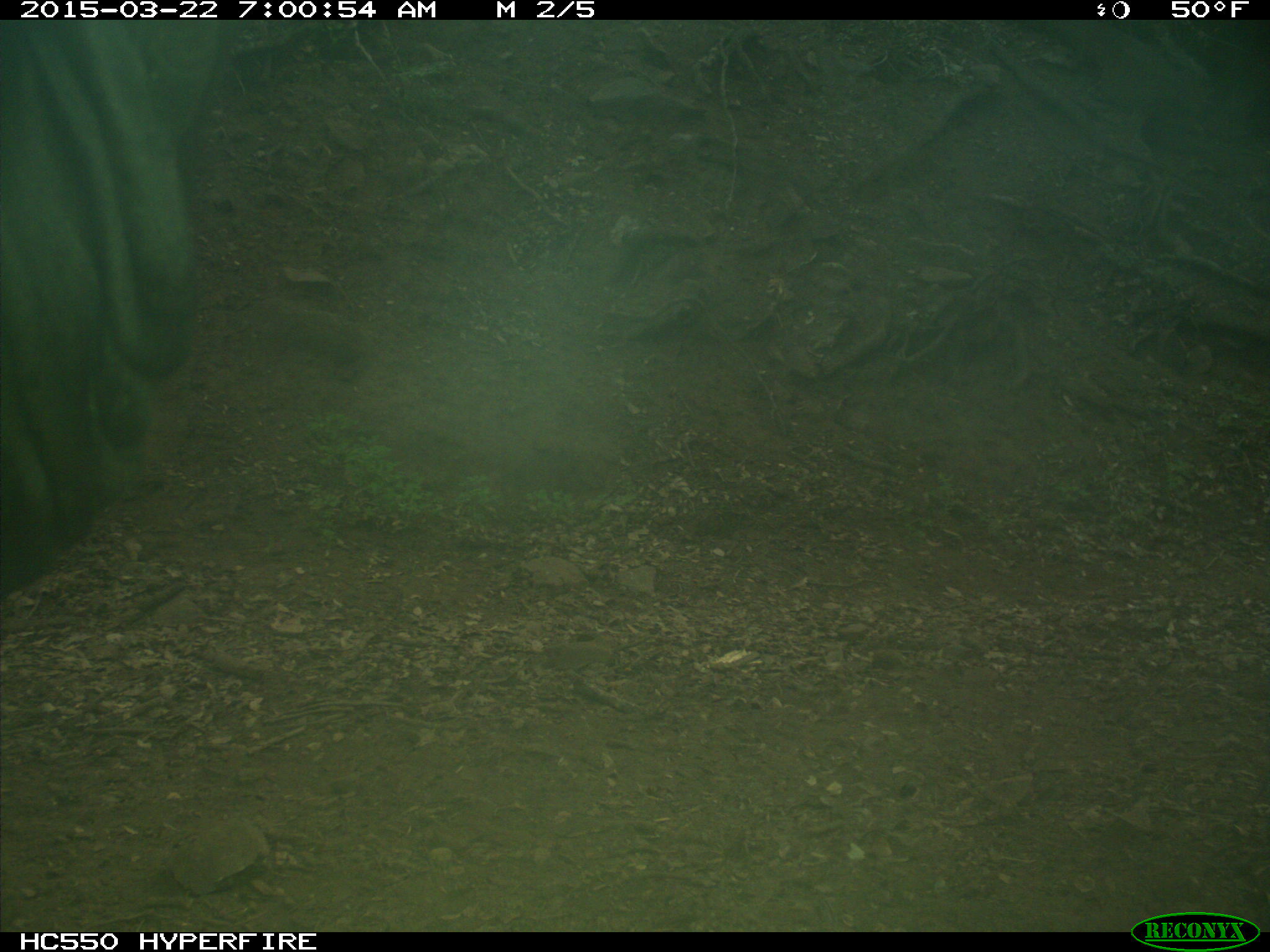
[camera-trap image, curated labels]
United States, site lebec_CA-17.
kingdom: Animalia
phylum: Chordata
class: Mammalia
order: Artiodactyla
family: Bovidae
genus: Bos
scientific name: Bos taurus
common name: domestic cow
Bos taurus (domestic cow).